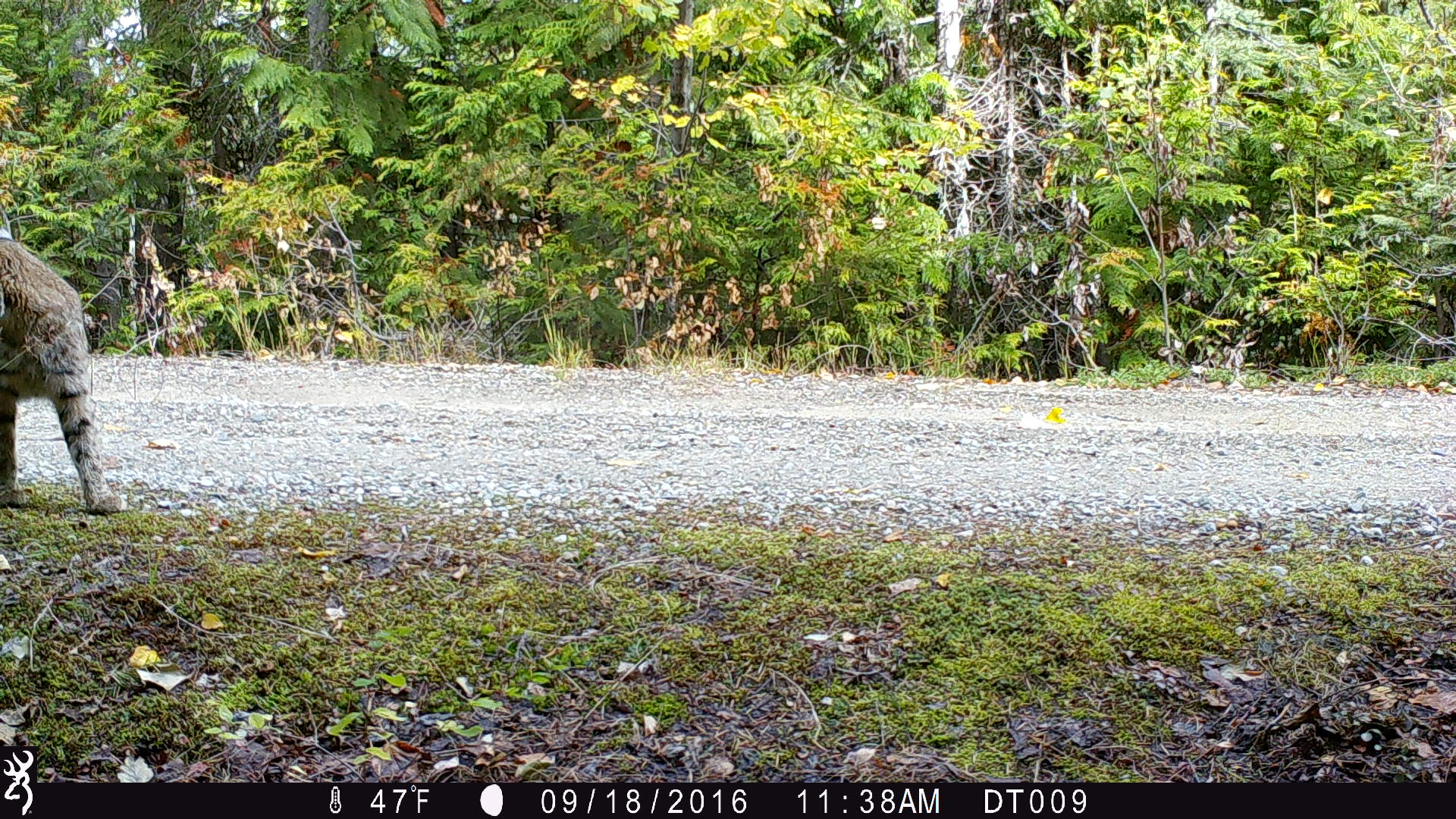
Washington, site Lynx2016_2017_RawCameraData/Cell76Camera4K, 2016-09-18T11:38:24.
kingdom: Animalia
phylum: Chordata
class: Mammalia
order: Carnivora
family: Felidae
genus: Lynx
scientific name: Lynx rufus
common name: bobcat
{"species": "Lynx rufus (bobcat)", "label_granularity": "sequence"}